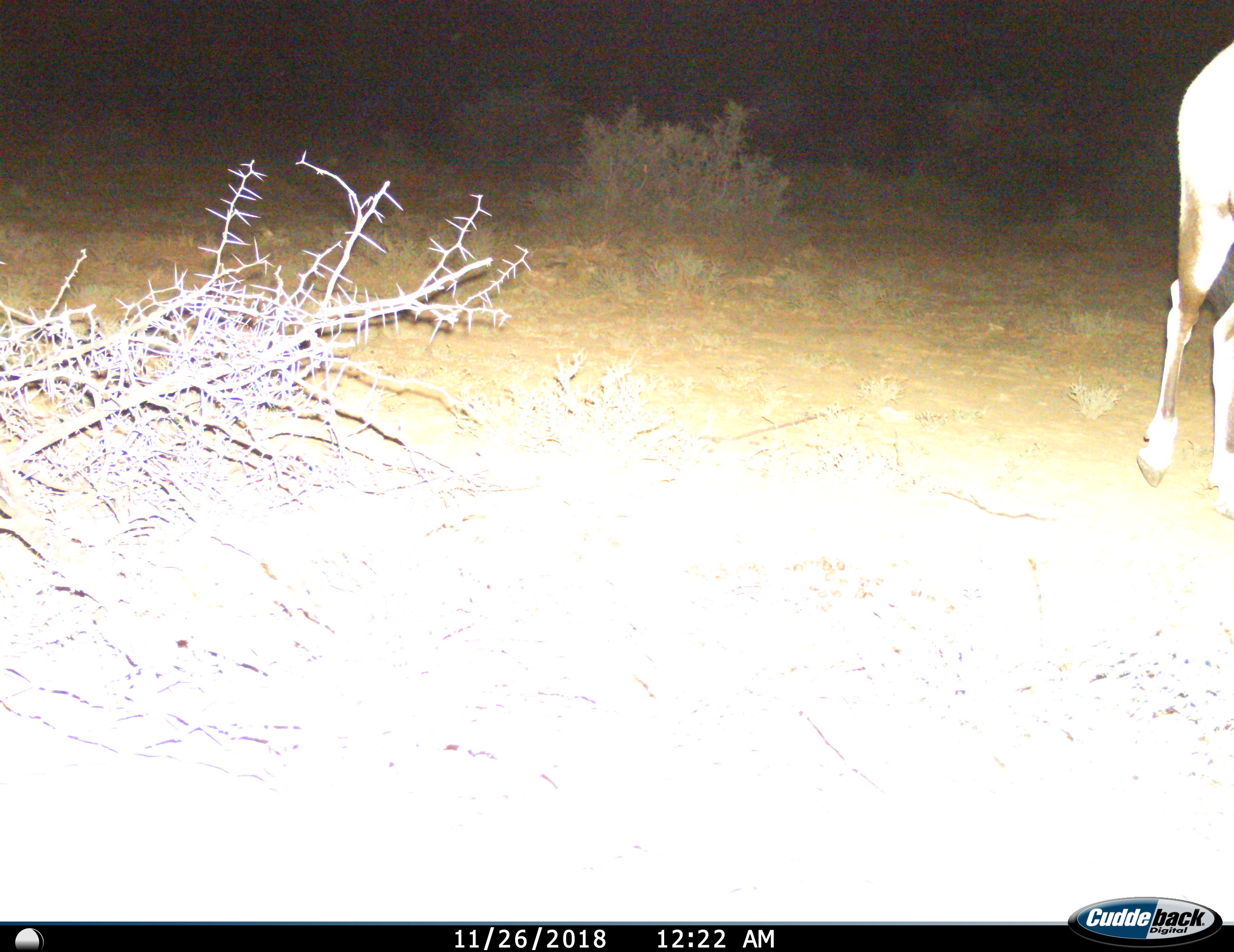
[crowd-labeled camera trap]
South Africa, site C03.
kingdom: Animalia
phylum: Chordata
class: Mammalia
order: Artiodactyla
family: Bovidae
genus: Oryx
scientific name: Oryx gazella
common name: gemsbok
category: gemsbokoryx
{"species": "gemsbokoryx (gemsbok) (Oryx gazella)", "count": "1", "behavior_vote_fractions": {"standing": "0%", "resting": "0%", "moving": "100%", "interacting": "0%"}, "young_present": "0%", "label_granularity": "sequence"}